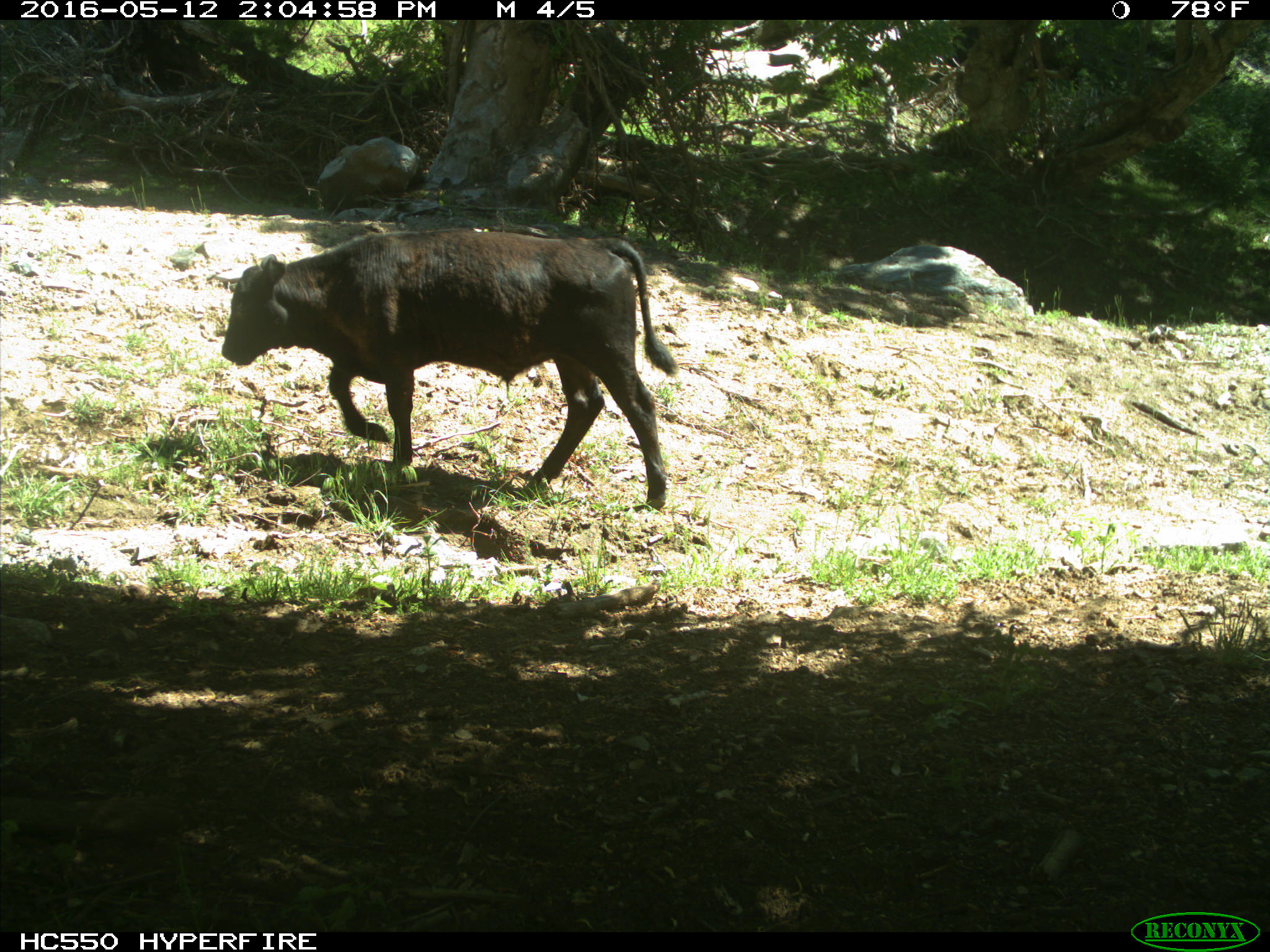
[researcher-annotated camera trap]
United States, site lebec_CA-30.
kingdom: Animalia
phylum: Chordata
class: Mammalia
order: Artiodactyla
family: Bovidae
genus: Bos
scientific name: Bos taurus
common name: domestic cow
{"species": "Bos taurus (domestic cow)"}